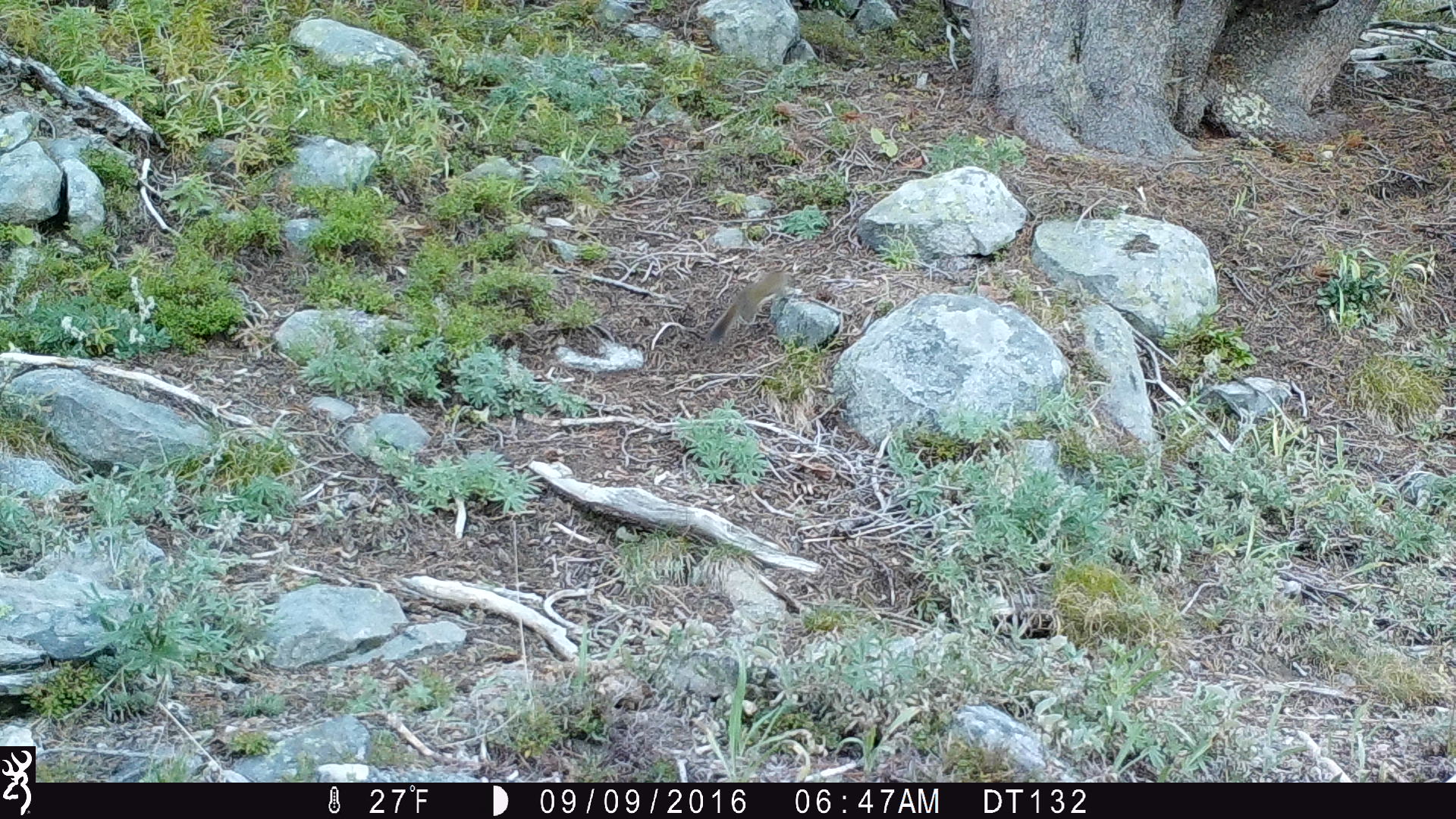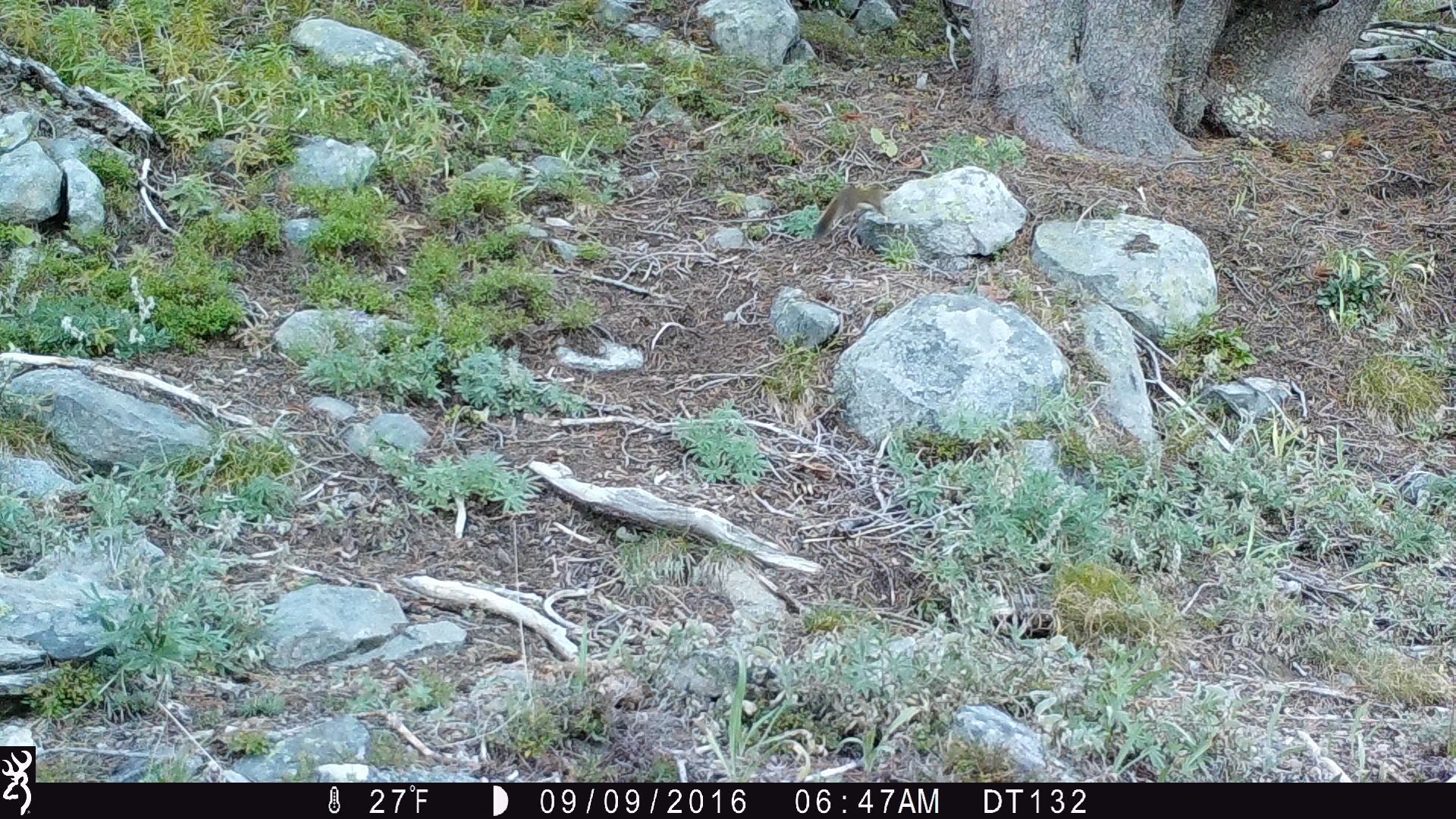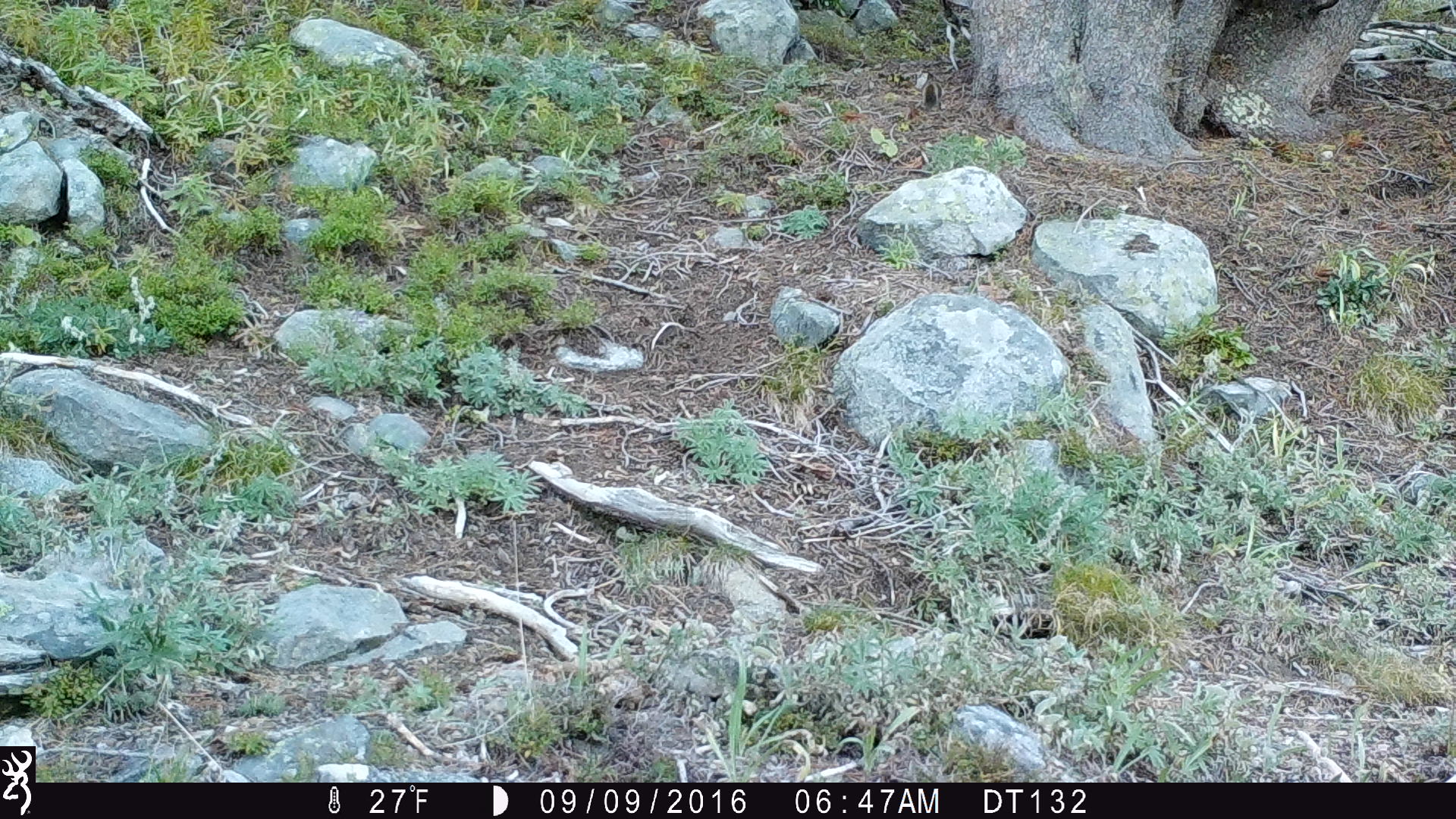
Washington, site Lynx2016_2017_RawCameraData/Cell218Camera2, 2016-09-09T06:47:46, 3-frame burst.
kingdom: Animalia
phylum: Chordata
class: Mammalia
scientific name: Mammalia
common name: small mammal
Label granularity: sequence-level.